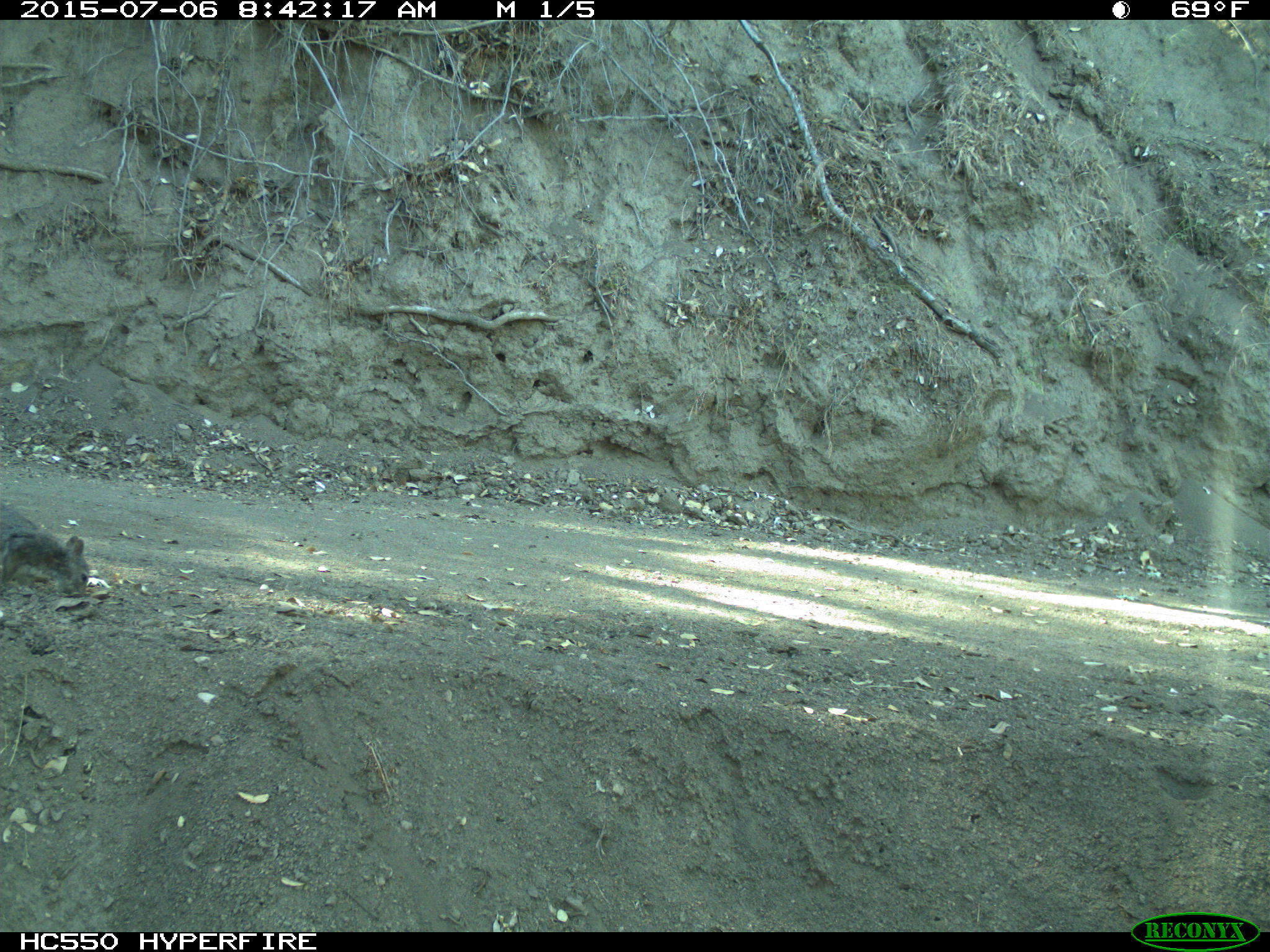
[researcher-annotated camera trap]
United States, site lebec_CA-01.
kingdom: Animalia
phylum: Chordata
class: Mammalia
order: Rodentia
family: Sciuridae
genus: Sciurus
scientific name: Sciurus carolinensis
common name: eastern gray squirrel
Sciurus carolinensis (eastern gray squirrel).